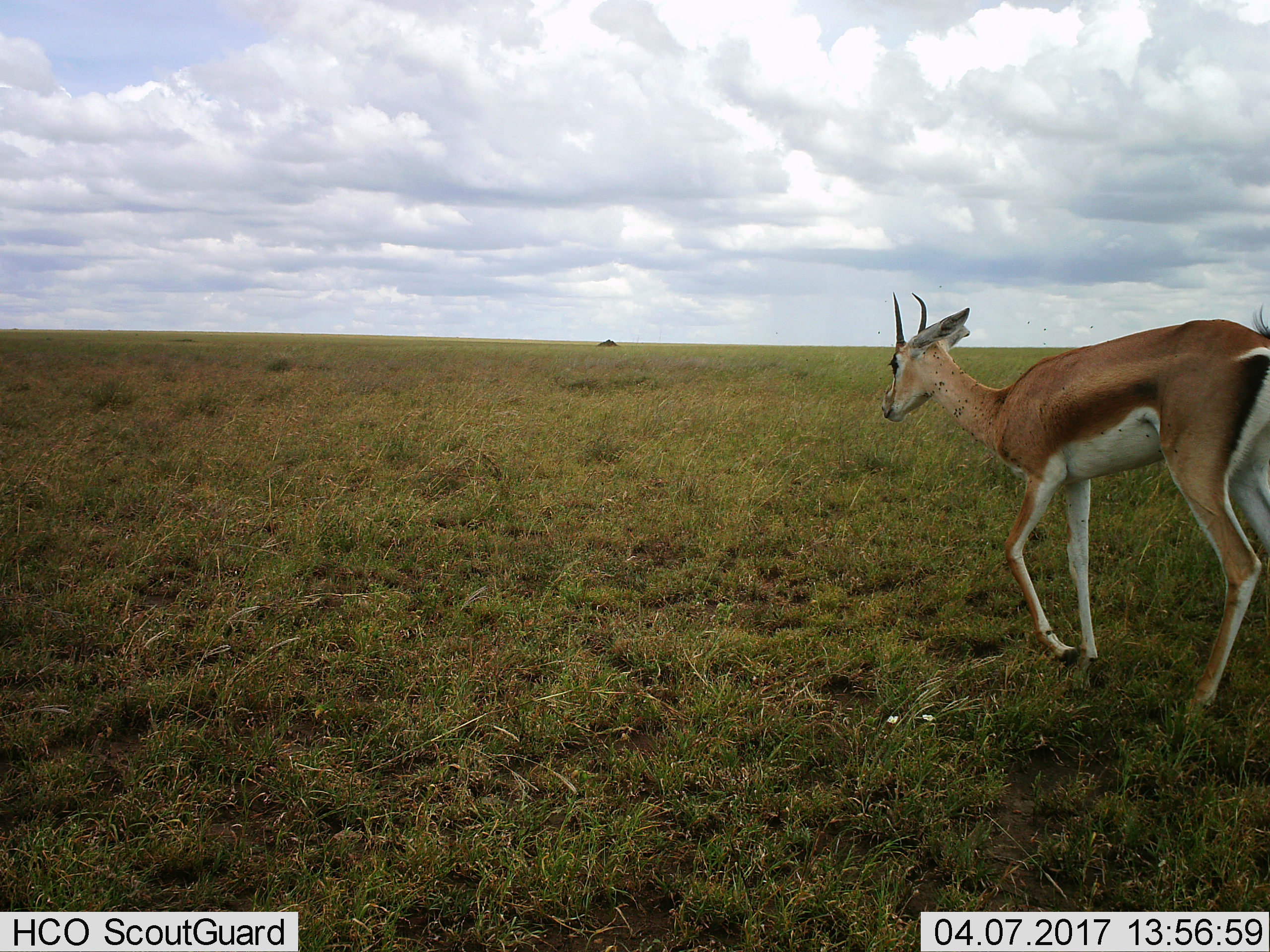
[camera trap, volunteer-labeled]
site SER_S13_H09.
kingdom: Animalia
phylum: Chordata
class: Mammalia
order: Artiodactyla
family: Bovidae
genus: Nanger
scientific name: Nanger granti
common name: grant's gazelle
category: gazellegrants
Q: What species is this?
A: Gazellegrants (grant's gazelle) (Nanger granti).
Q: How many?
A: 1.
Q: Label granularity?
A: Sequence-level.